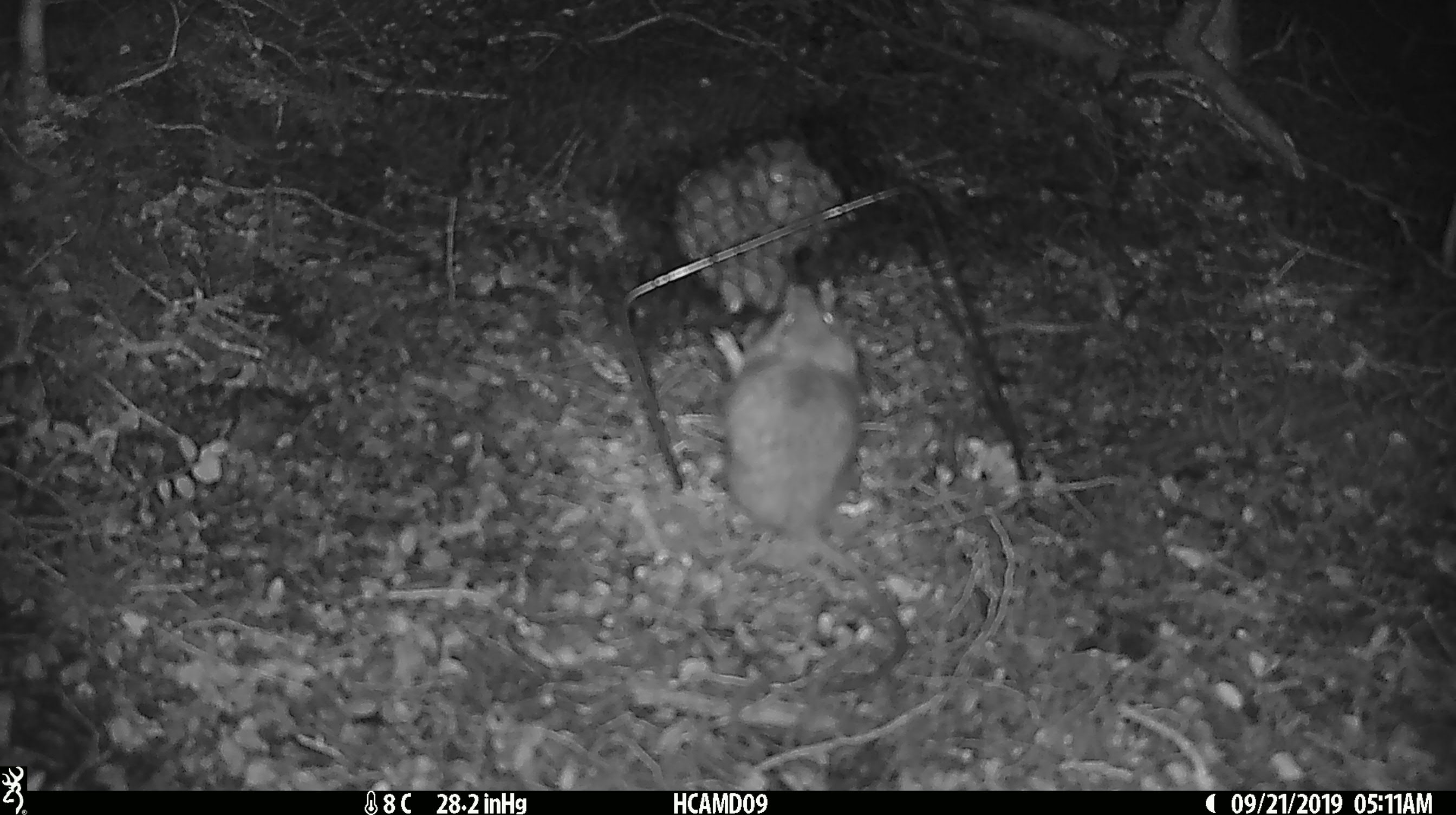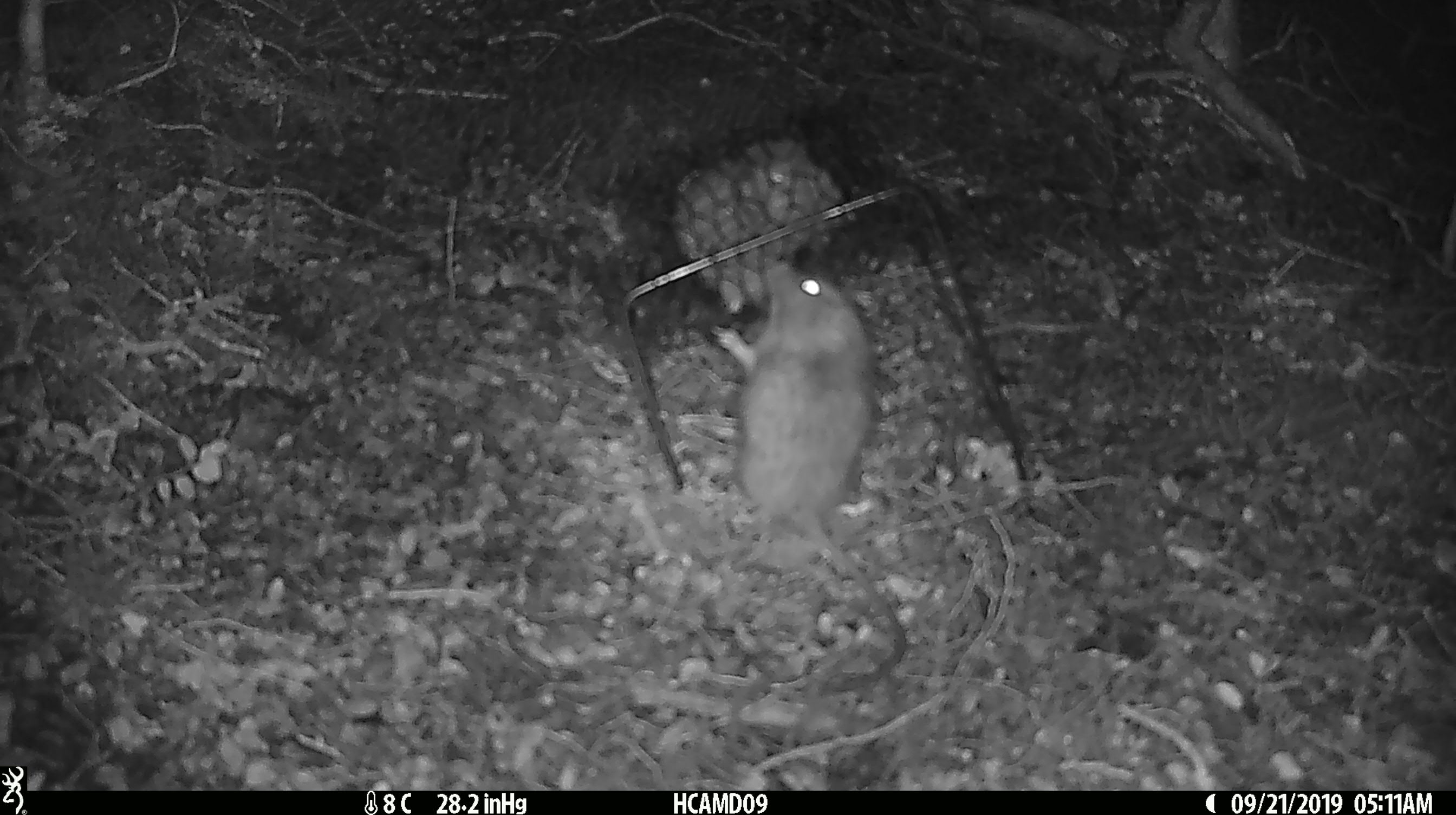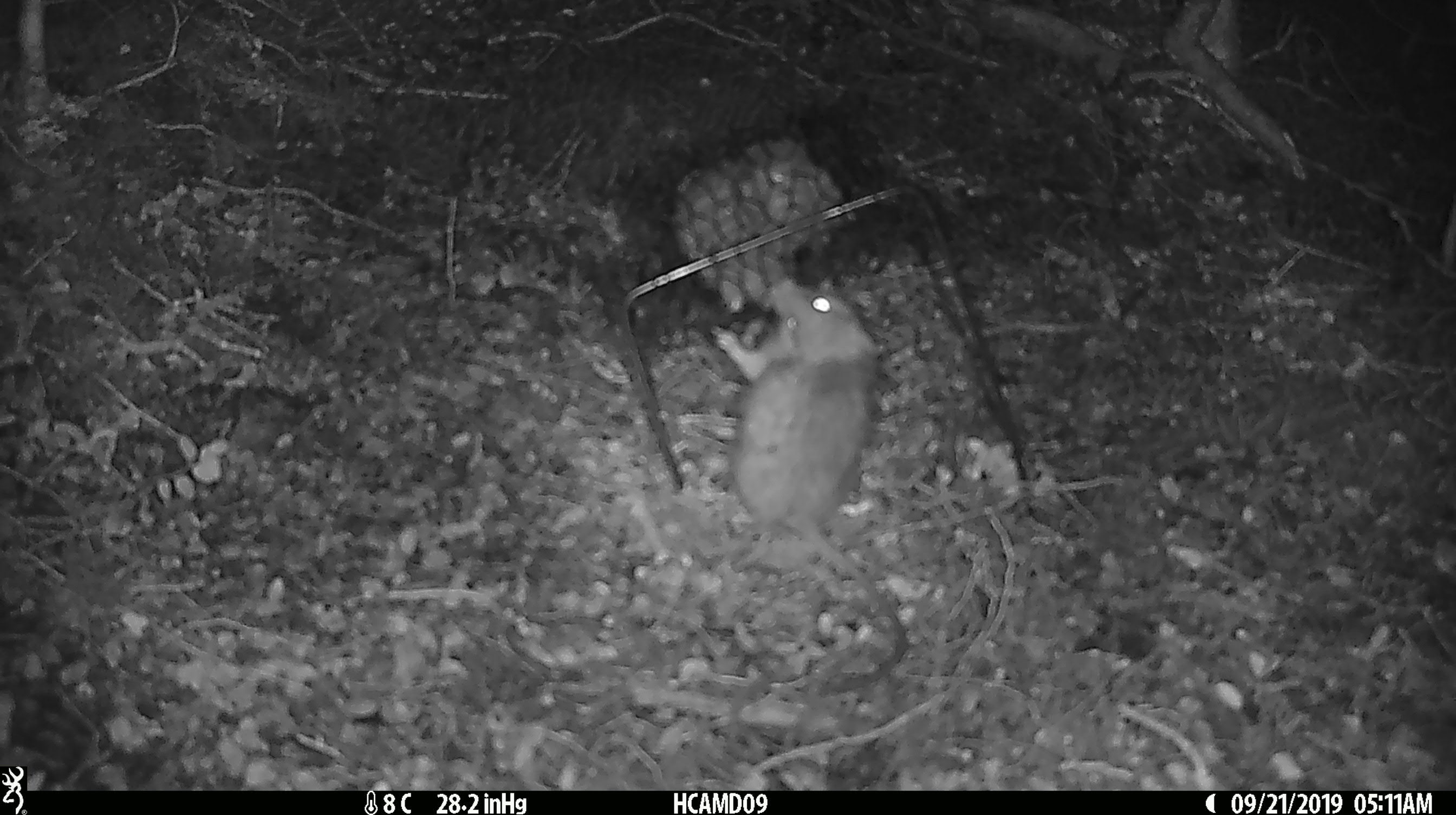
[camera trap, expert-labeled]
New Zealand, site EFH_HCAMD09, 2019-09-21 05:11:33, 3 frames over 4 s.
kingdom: Animalia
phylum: Chordata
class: Mammalia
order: Rodentia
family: Muridae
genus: Mus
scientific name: Mus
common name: mouse